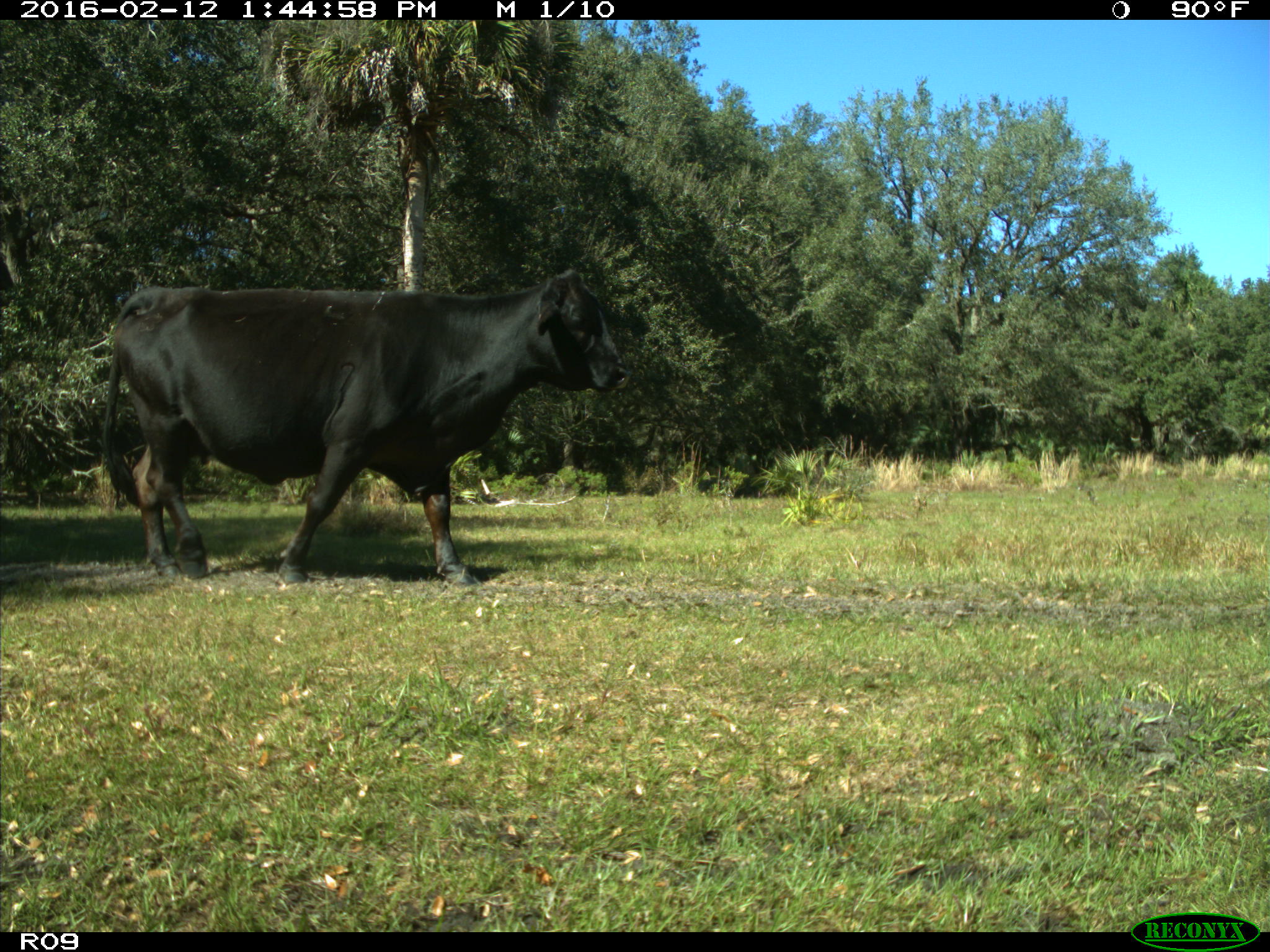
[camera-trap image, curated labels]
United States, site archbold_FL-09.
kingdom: Animalia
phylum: Chordata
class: Mammalia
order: Artiodactyla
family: Bovidae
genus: Bos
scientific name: Bos taurus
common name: domestic cow